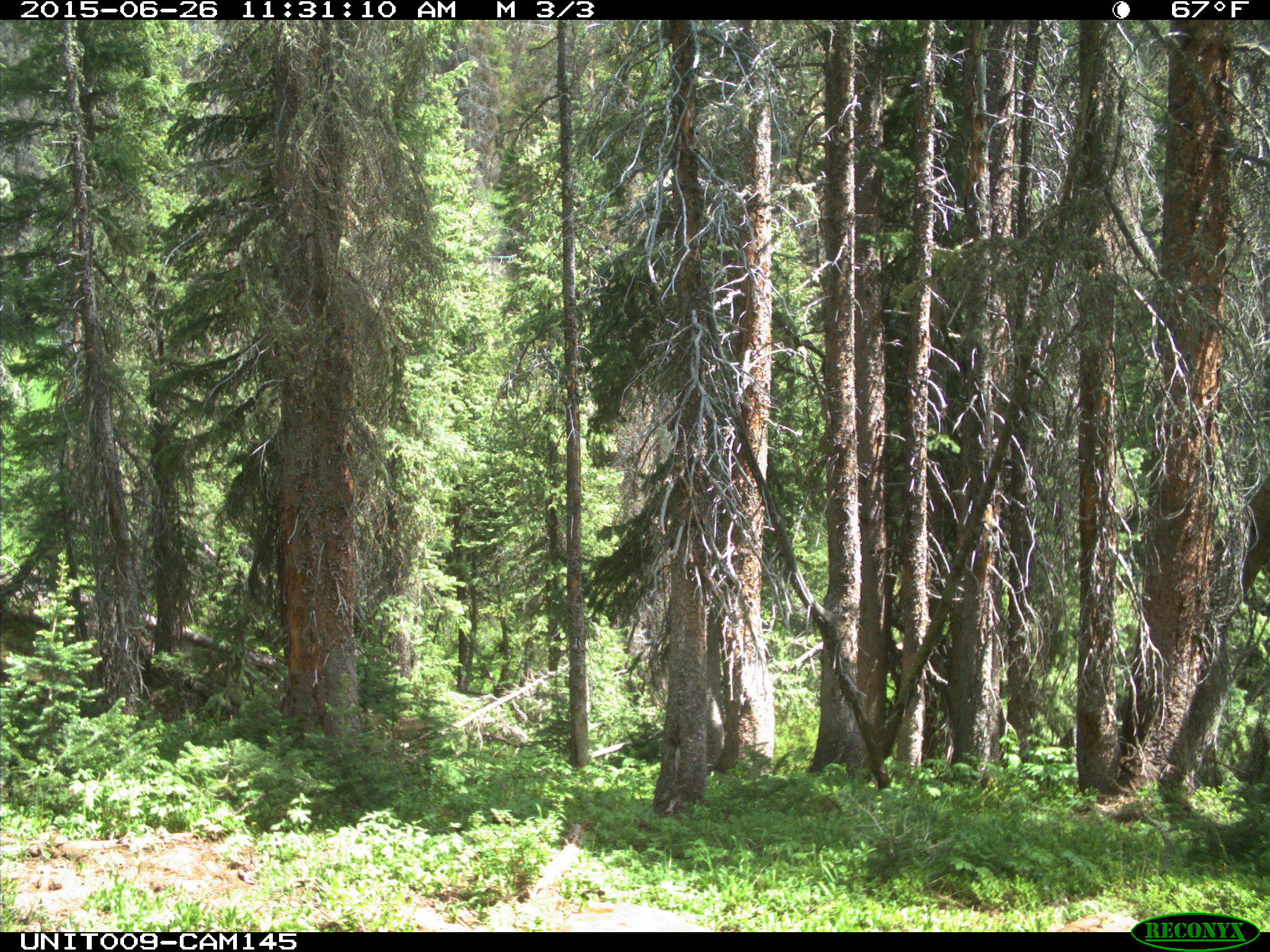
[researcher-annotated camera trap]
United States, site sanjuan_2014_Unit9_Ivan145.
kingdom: Animalia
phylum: Chordata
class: Mammalia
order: Artiodactyla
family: Cervidae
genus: Odocoileus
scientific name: Odocoileus hemionus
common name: mule deer